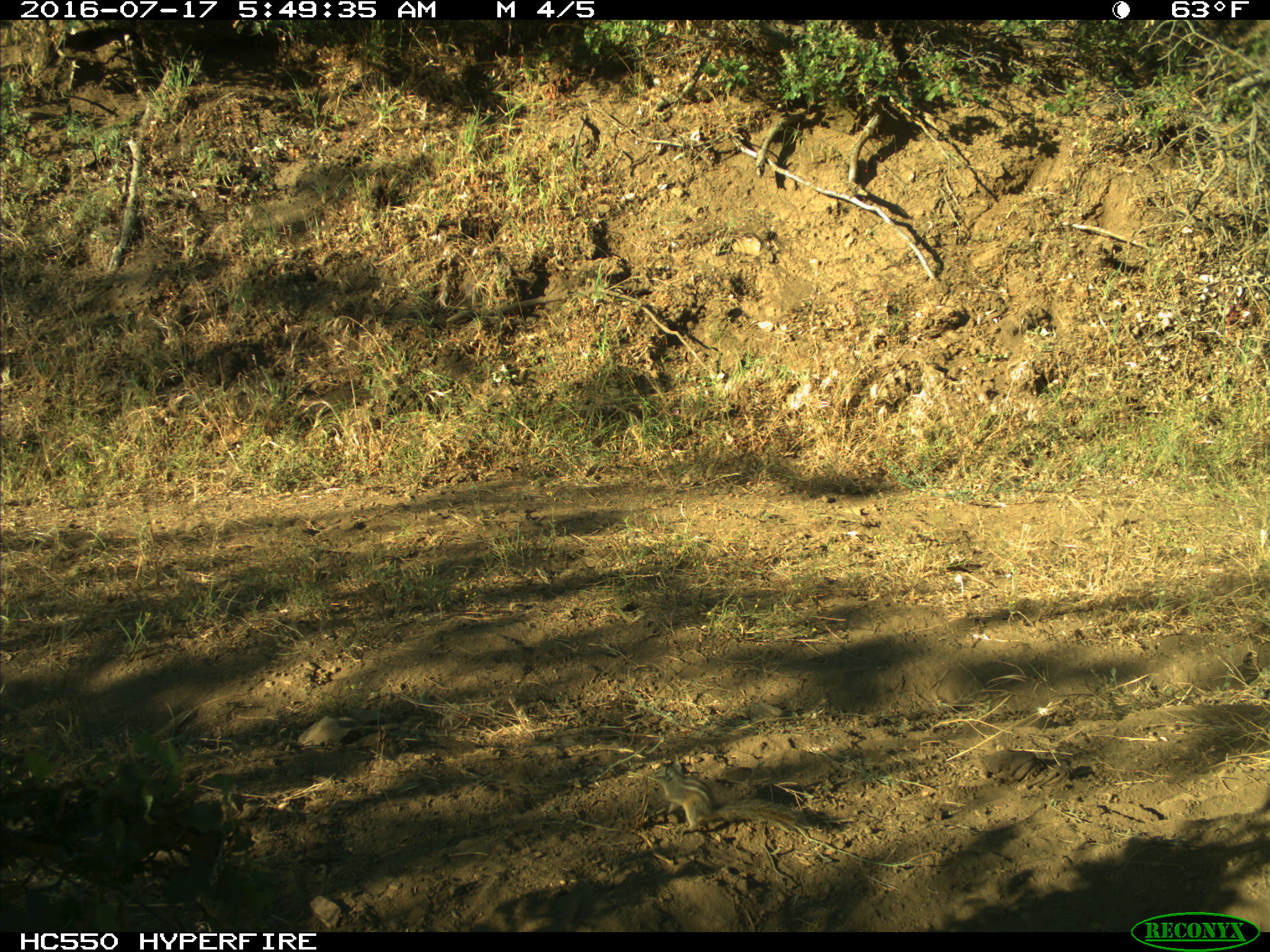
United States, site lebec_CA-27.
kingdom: Animalia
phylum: Chordata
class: Mammalia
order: Rodentia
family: Sciuridae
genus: Tamias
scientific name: Tamias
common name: chipmunk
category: unidentified chipmunk